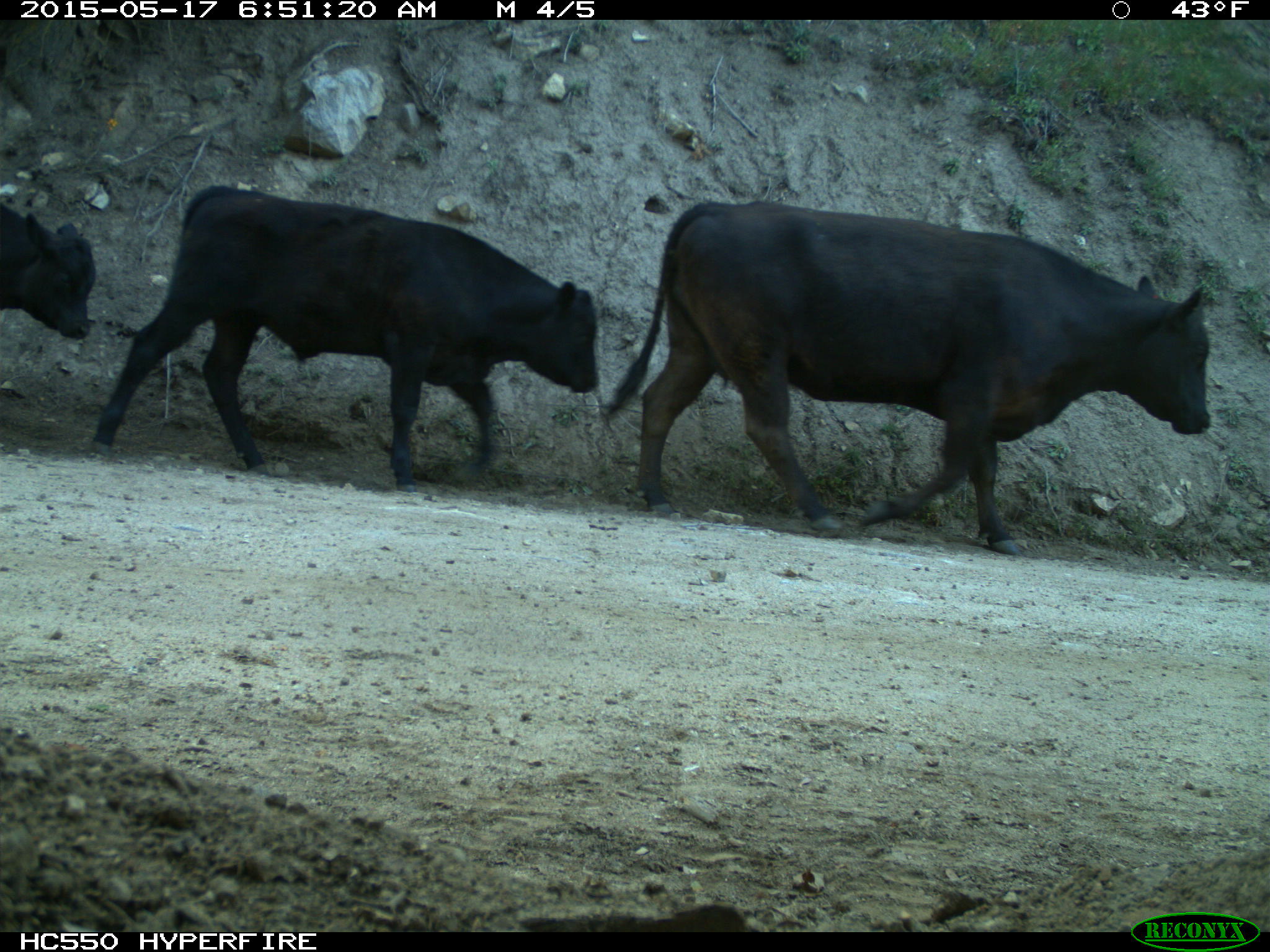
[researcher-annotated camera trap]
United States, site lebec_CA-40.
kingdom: Animalia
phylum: Chordata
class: Mammalia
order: Artiodactyla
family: Bovidae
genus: Bos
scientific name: Bos taurus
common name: domestic cow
Bos taurus (domestic cow).